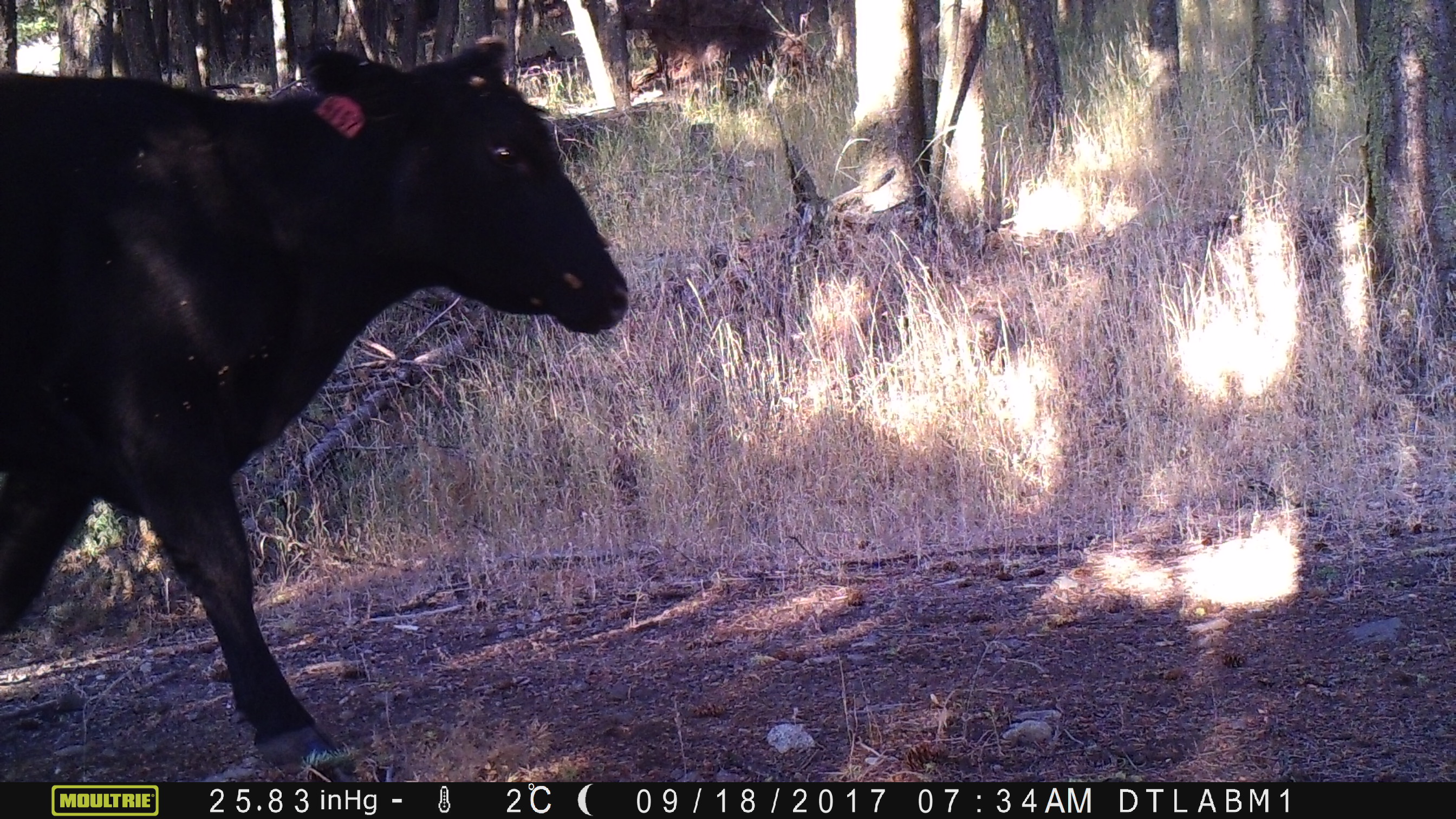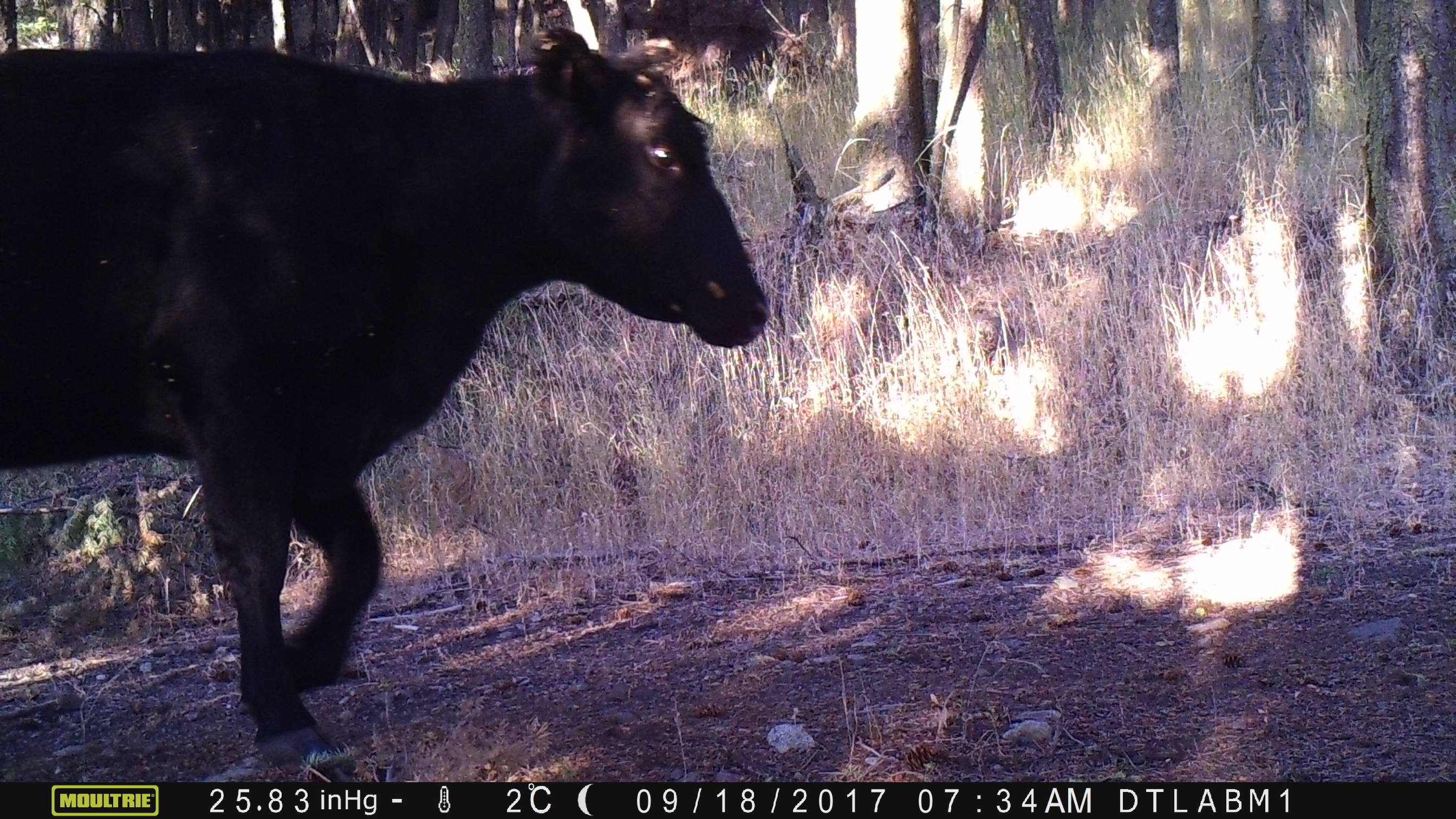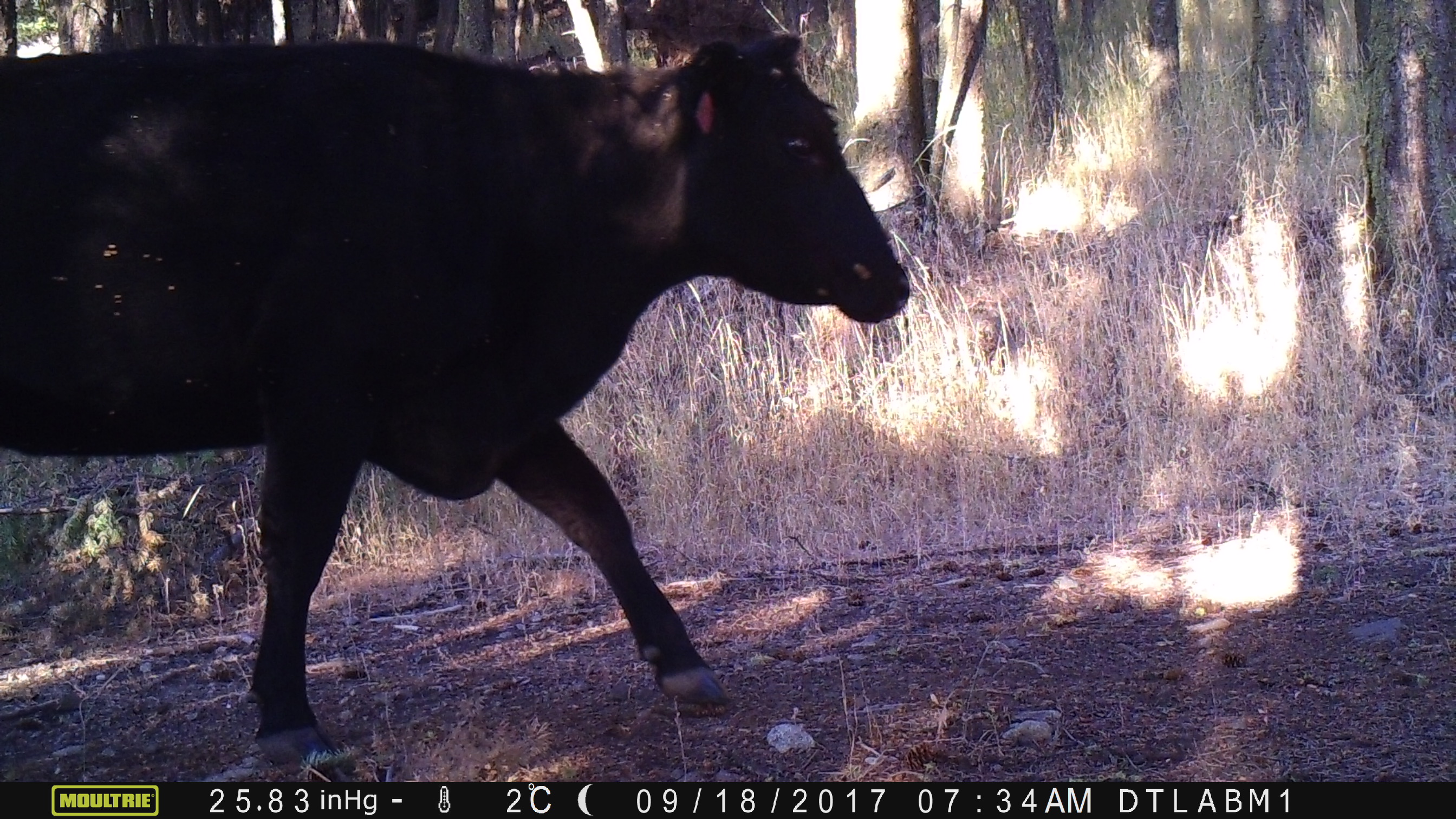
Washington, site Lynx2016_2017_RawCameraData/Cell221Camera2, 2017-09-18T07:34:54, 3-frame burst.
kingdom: Animalia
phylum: Chordata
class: Mammalia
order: Artiodactyla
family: Bovidae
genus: Bos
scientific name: Bos taurus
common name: domestic cattle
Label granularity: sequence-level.